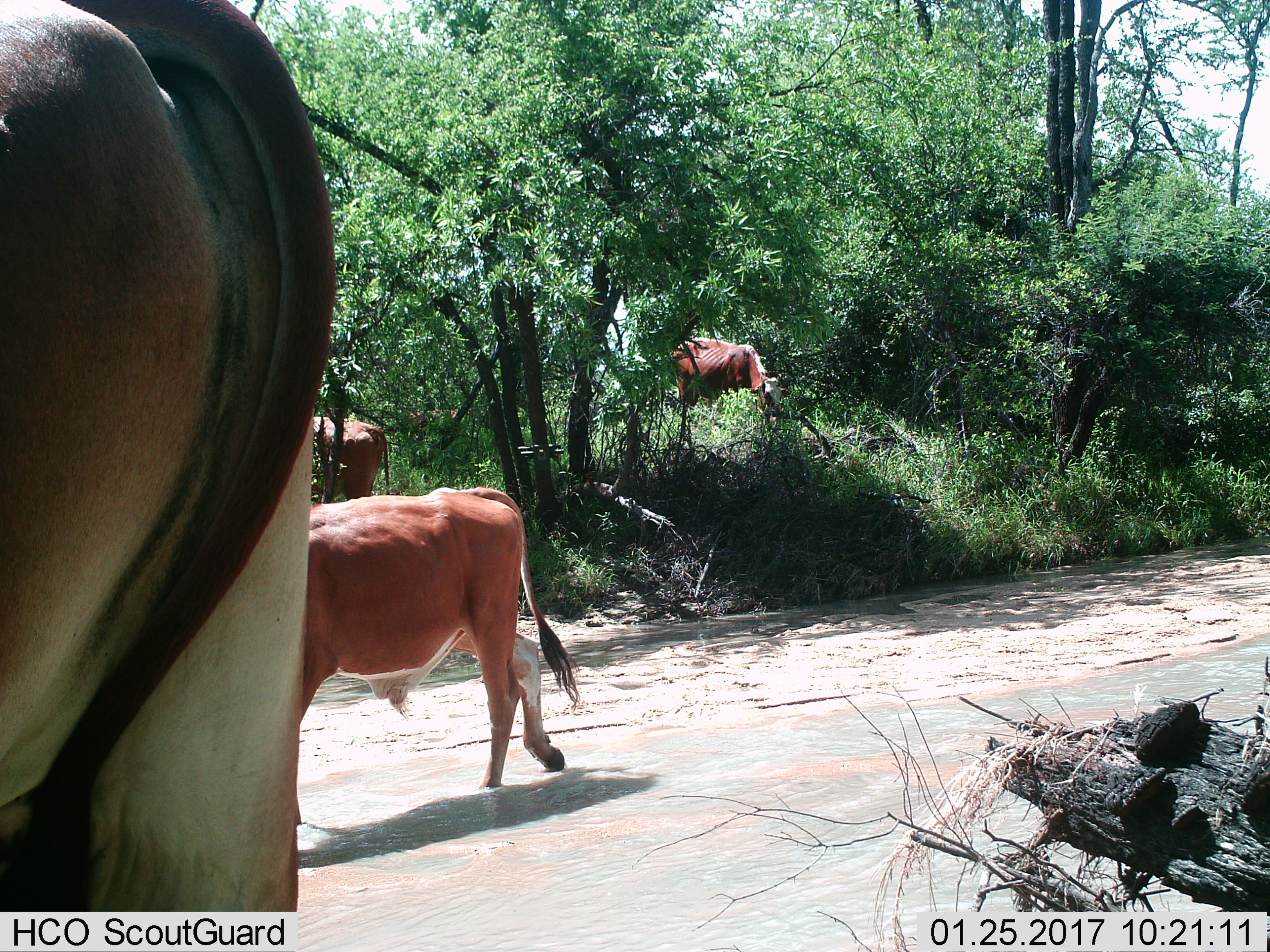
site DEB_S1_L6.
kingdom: Animalia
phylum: Chordata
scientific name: Vertebrata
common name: domestic animal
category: domesticanimal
Domesticanimal (domestic animal) (Vertebrata), count 4. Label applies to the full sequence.